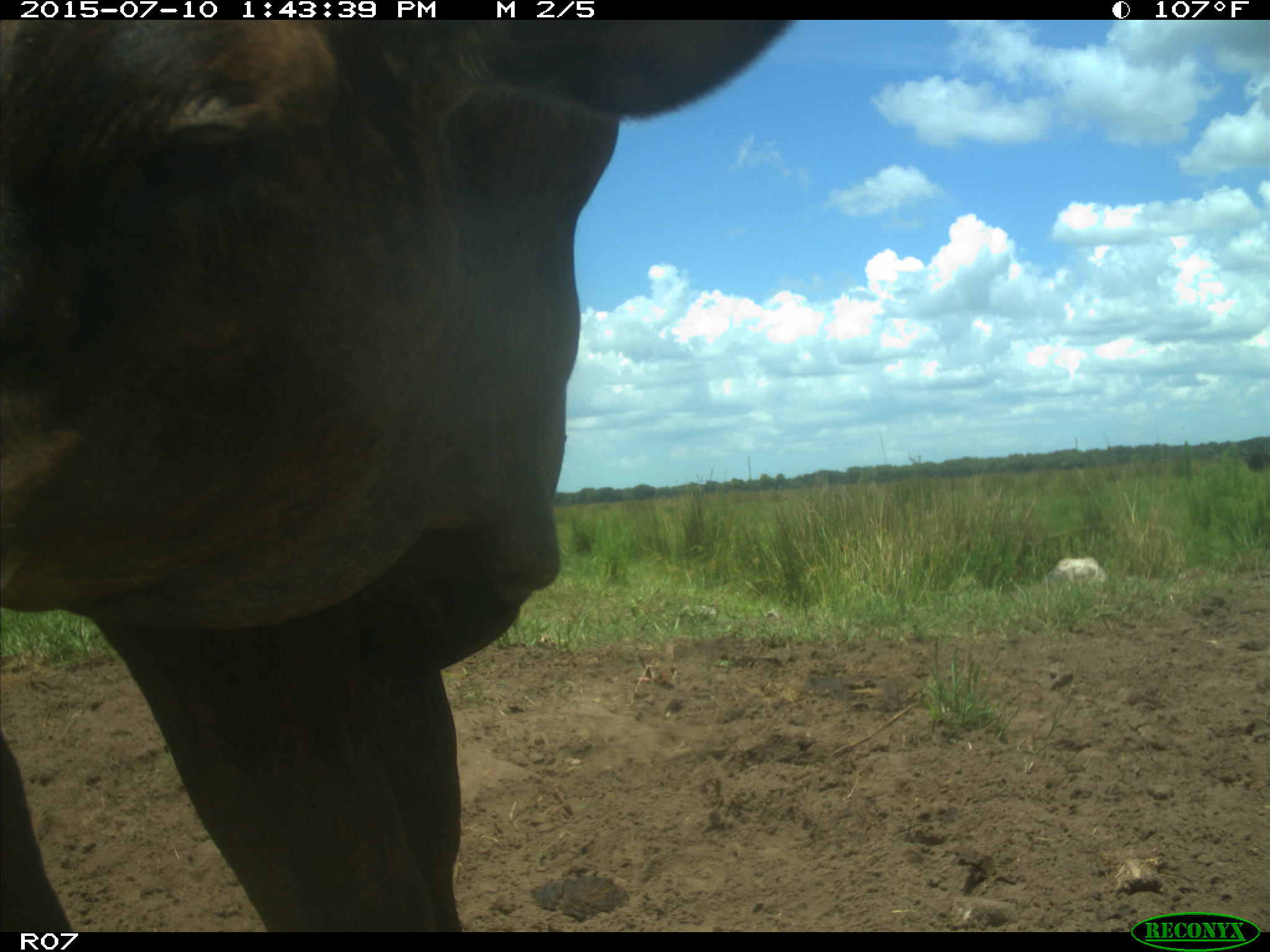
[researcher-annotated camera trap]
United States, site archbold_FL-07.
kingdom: Animalia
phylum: Chordata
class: Mammalia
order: Artiodactyla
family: Bovidae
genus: Bos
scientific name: Bos taurus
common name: domestic cow